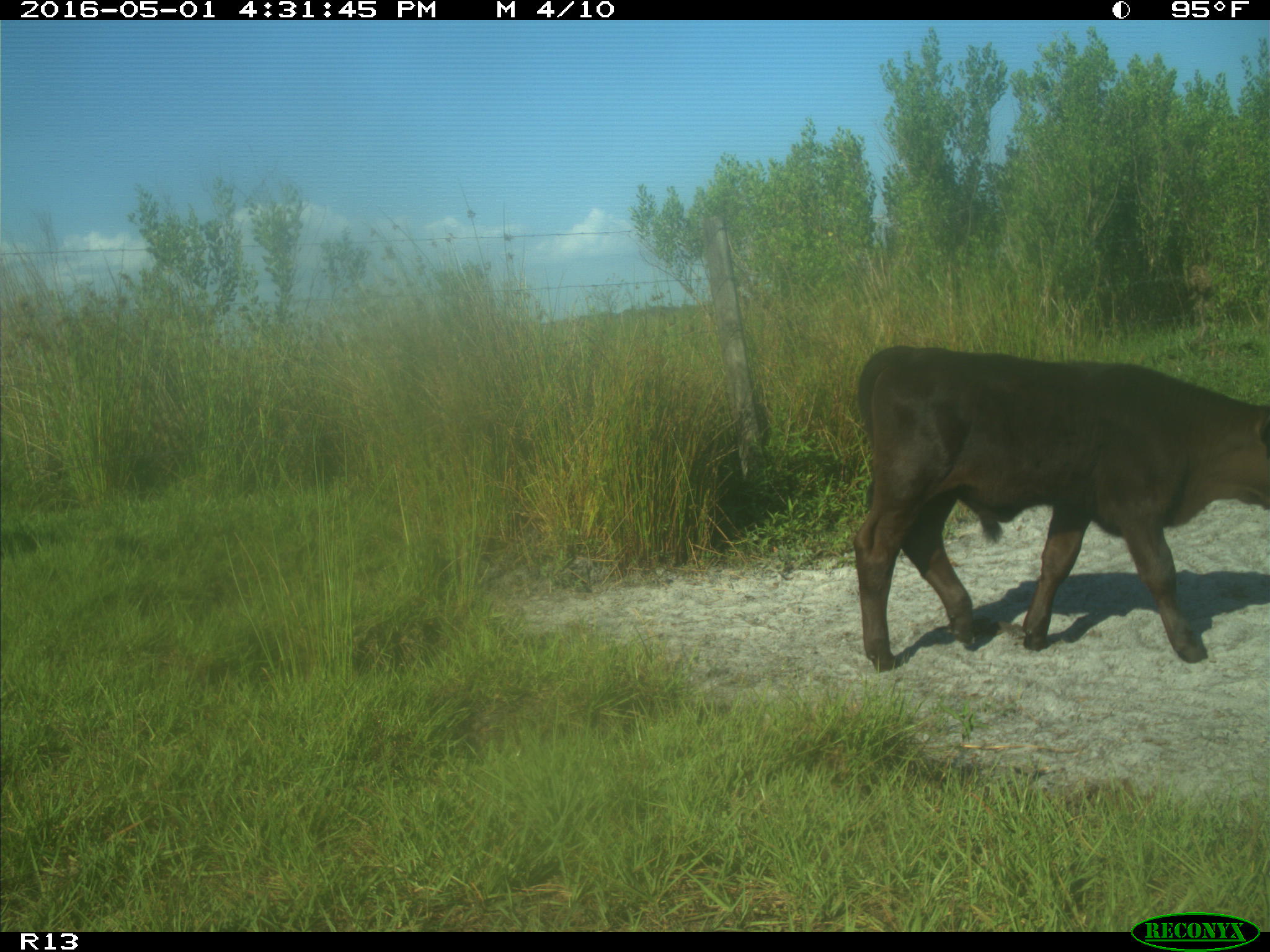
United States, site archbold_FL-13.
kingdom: Animalia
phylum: Chordata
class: Mammalia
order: Artiodactyla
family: Bovidae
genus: Bos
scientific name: Bos taurus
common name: domestic cow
Bos taurus (domestic cow).